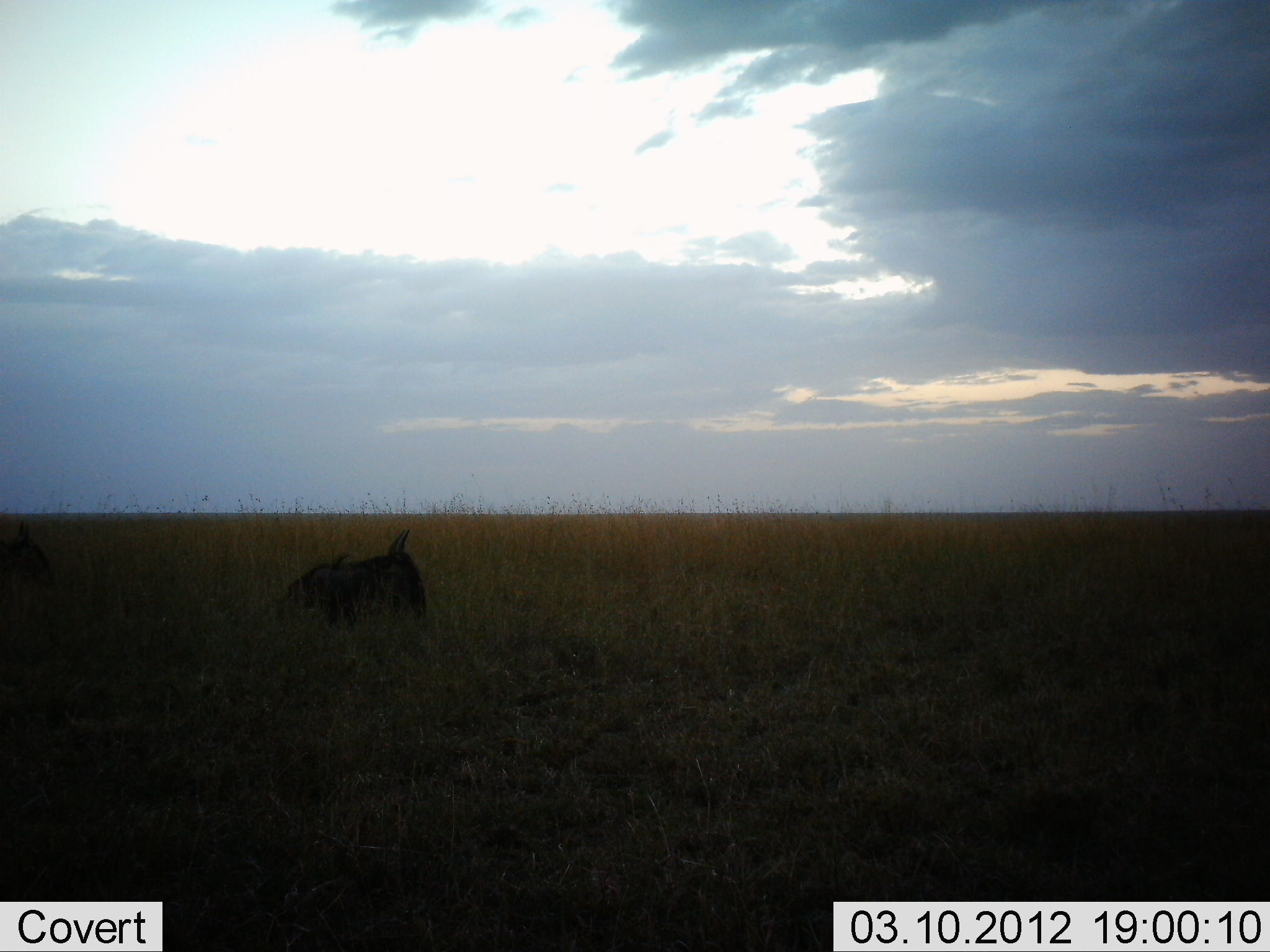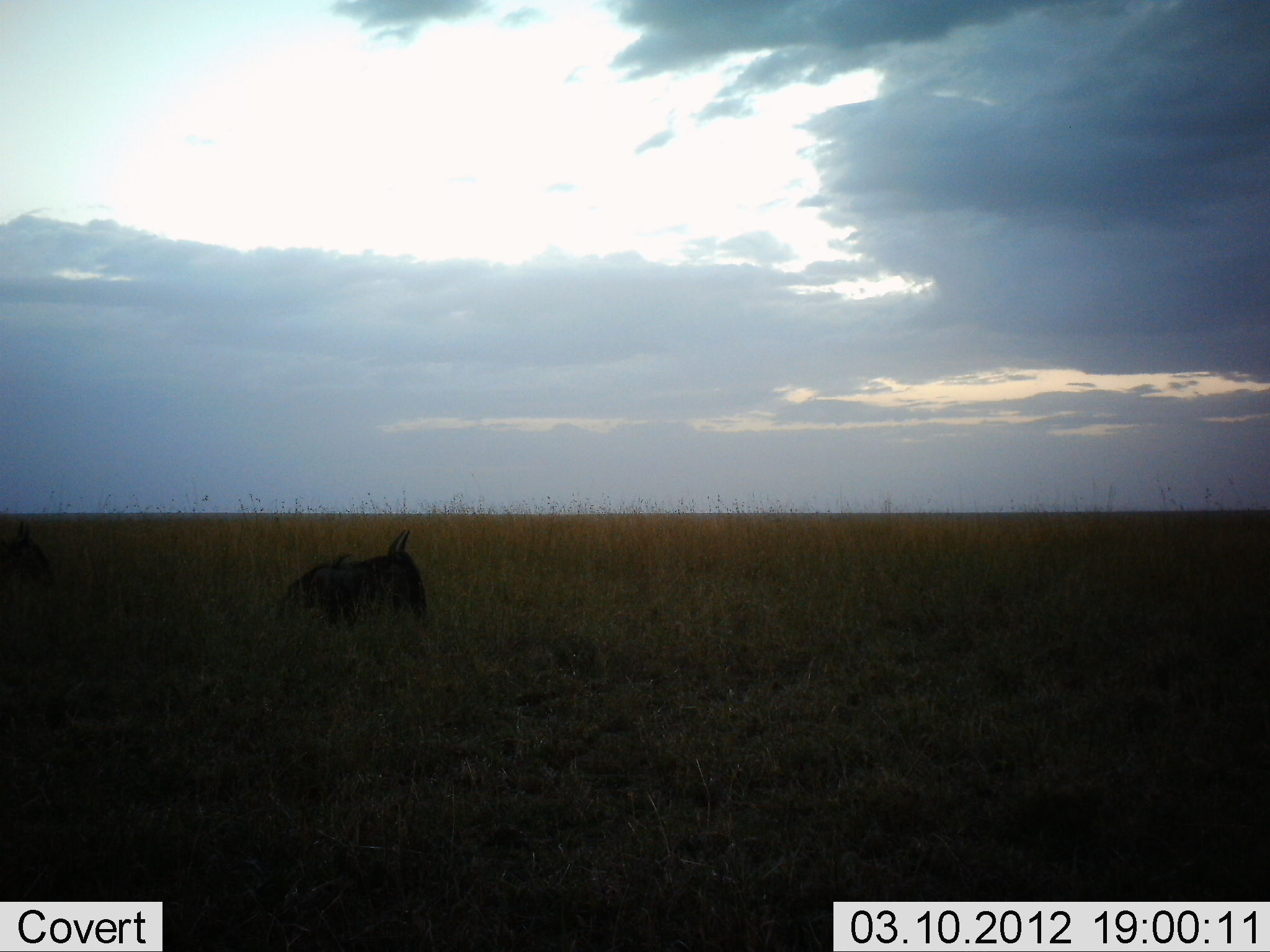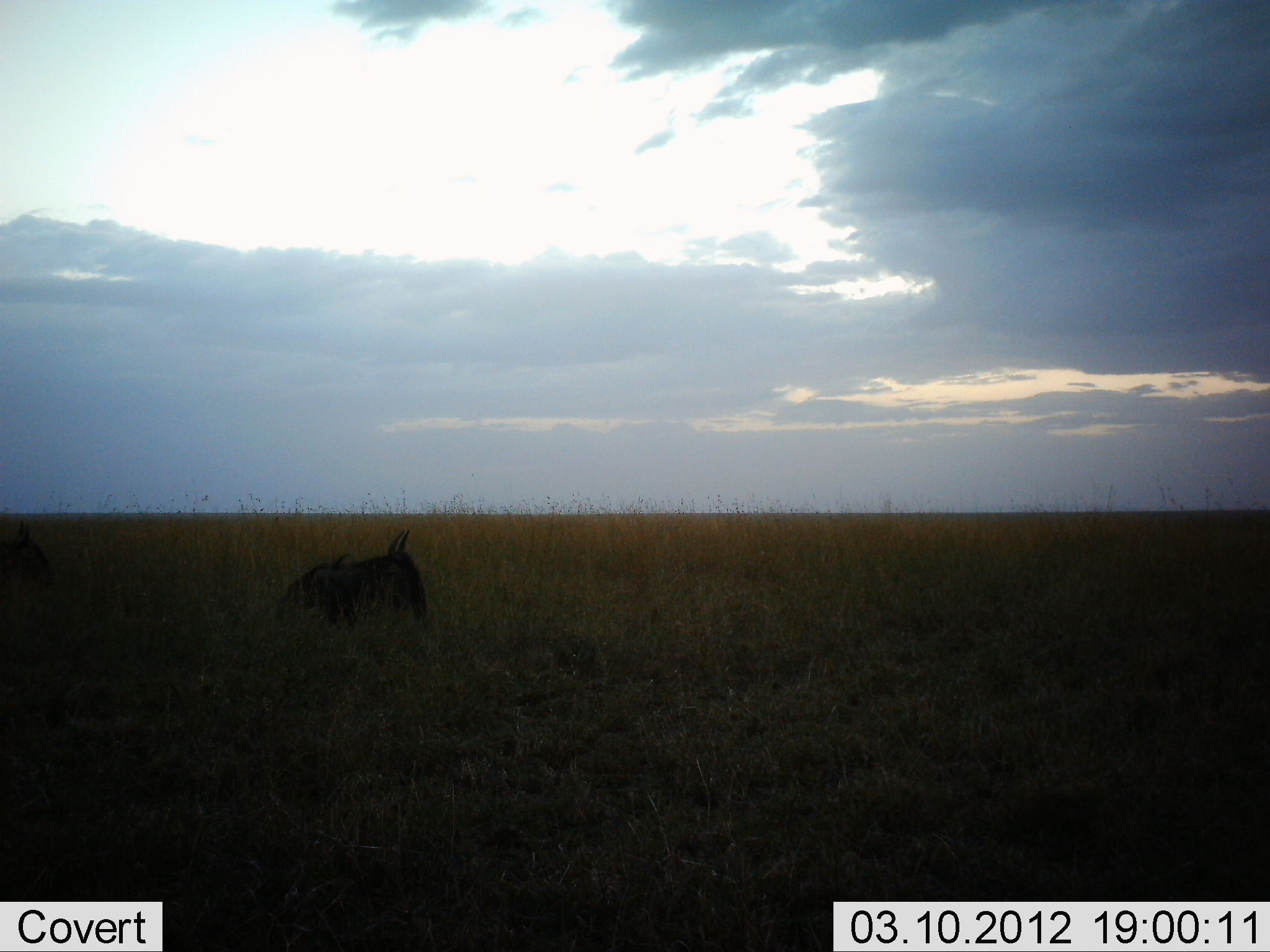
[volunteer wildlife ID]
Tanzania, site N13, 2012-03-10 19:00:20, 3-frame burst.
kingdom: Animalia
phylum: Chordata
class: Mammalia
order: Artiodactyla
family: Bovidae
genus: Connochaetes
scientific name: Connochaetes taurinus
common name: blue wildebeest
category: wildebeest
Wildebeest (blue wildebeest) (Connochaetes taurinus), count 1. Behavior (volunteer vote fractions): standing 0%, resting 100%, moving 0%, interacting 0%. Young present (vote fraction): 0%. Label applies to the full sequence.